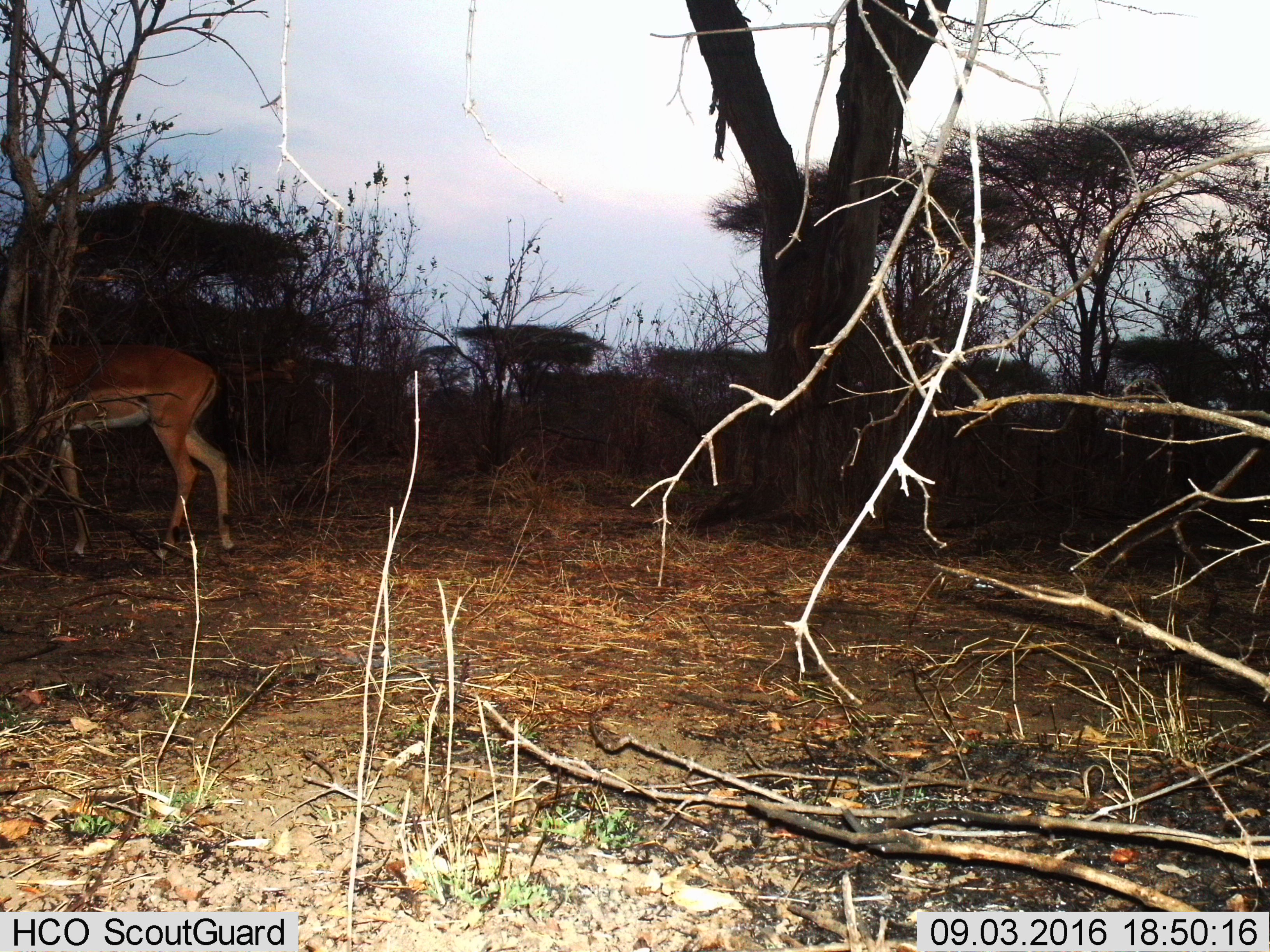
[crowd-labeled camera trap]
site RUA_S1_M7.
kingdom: Animalia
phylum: Chordata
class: Mammalia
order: Artiodactyla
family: Bovidae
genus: Aepyceros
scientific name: Aepyceros melampus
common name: impala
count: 1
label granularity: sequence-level